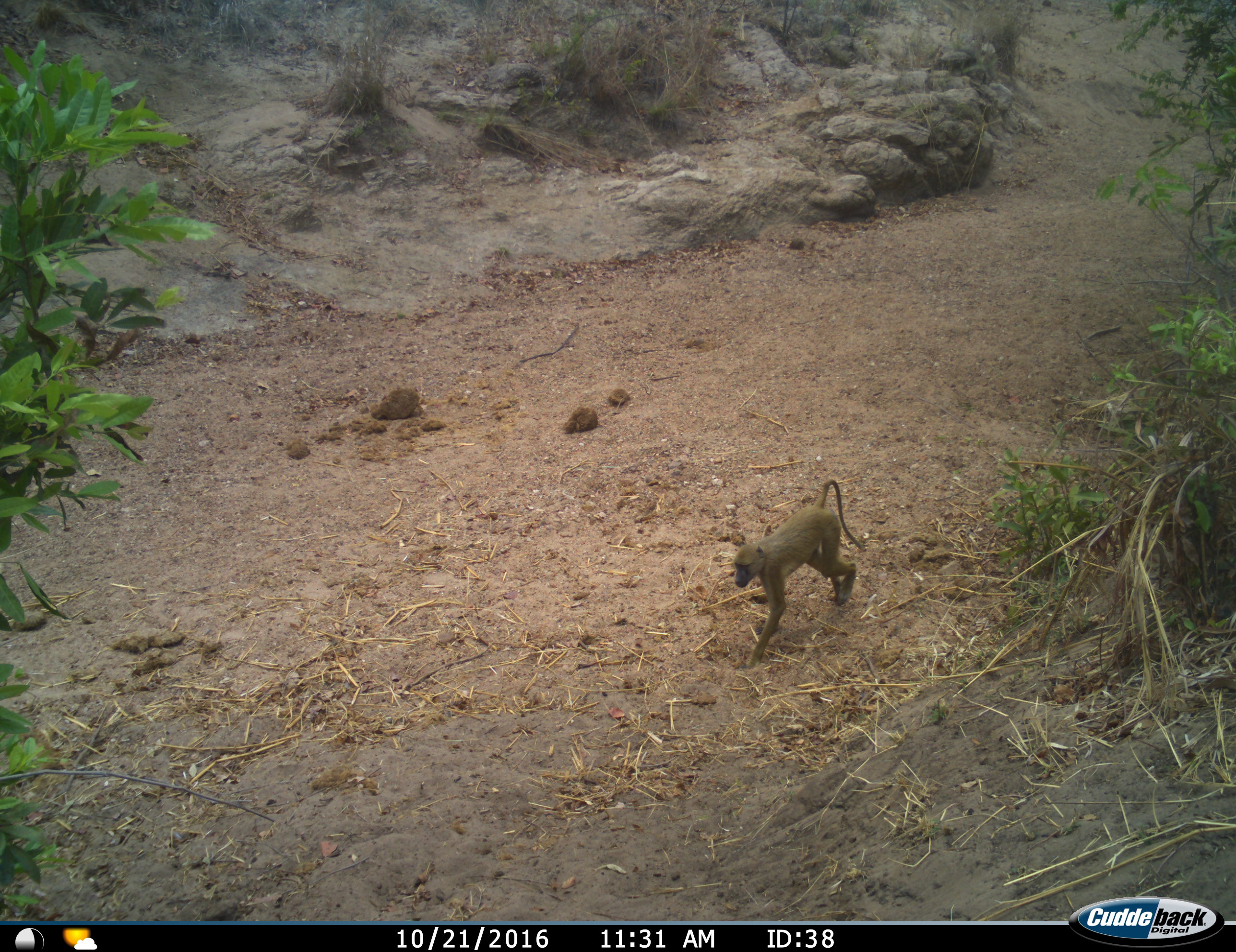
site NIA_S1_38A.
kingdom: Animalia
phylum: Chordata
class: Mammalia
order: Primates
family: Cercopithecidae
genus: Papio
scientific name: Papio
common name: baboon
Baboon (Papio), count 1. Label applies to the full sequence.